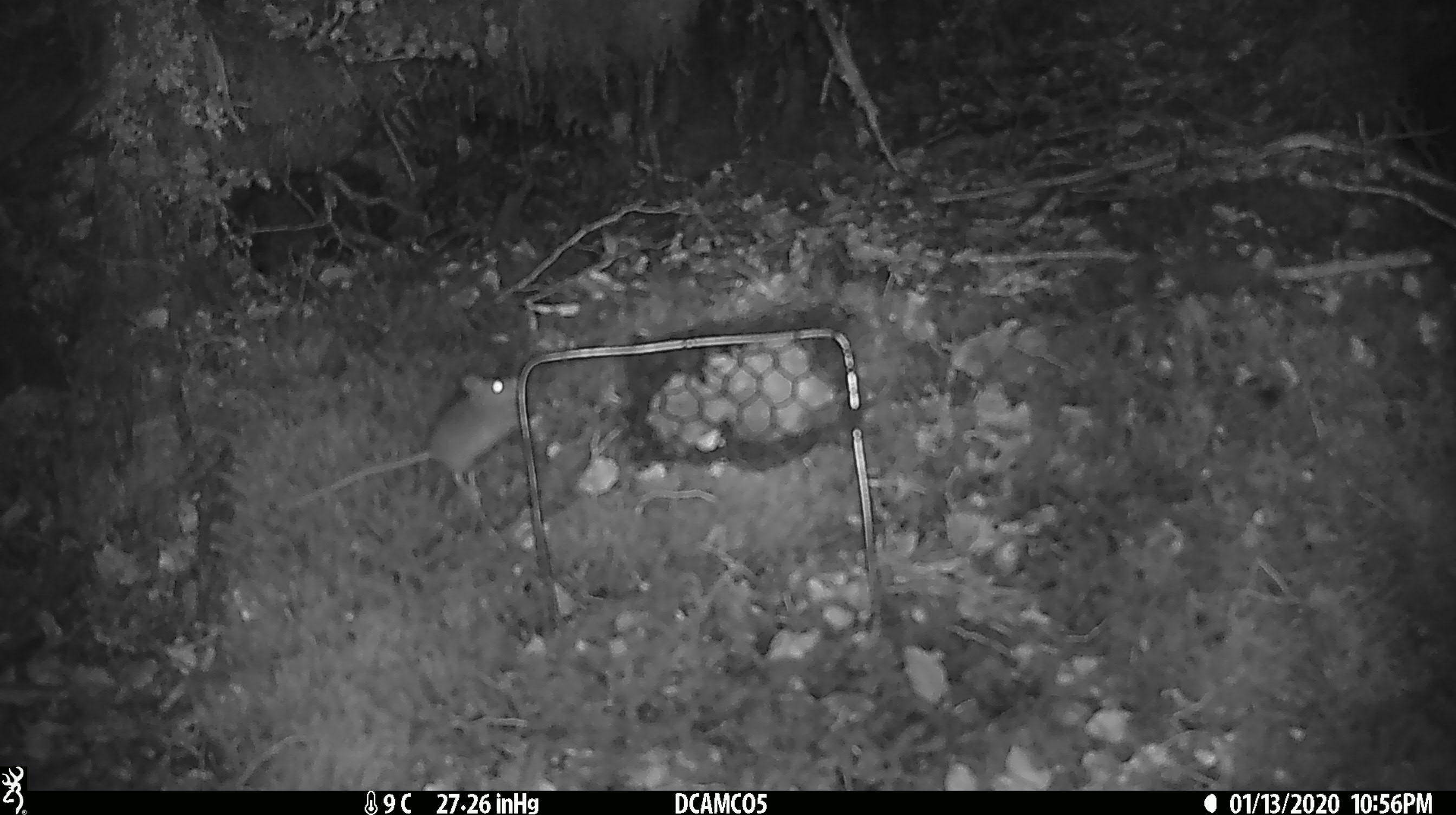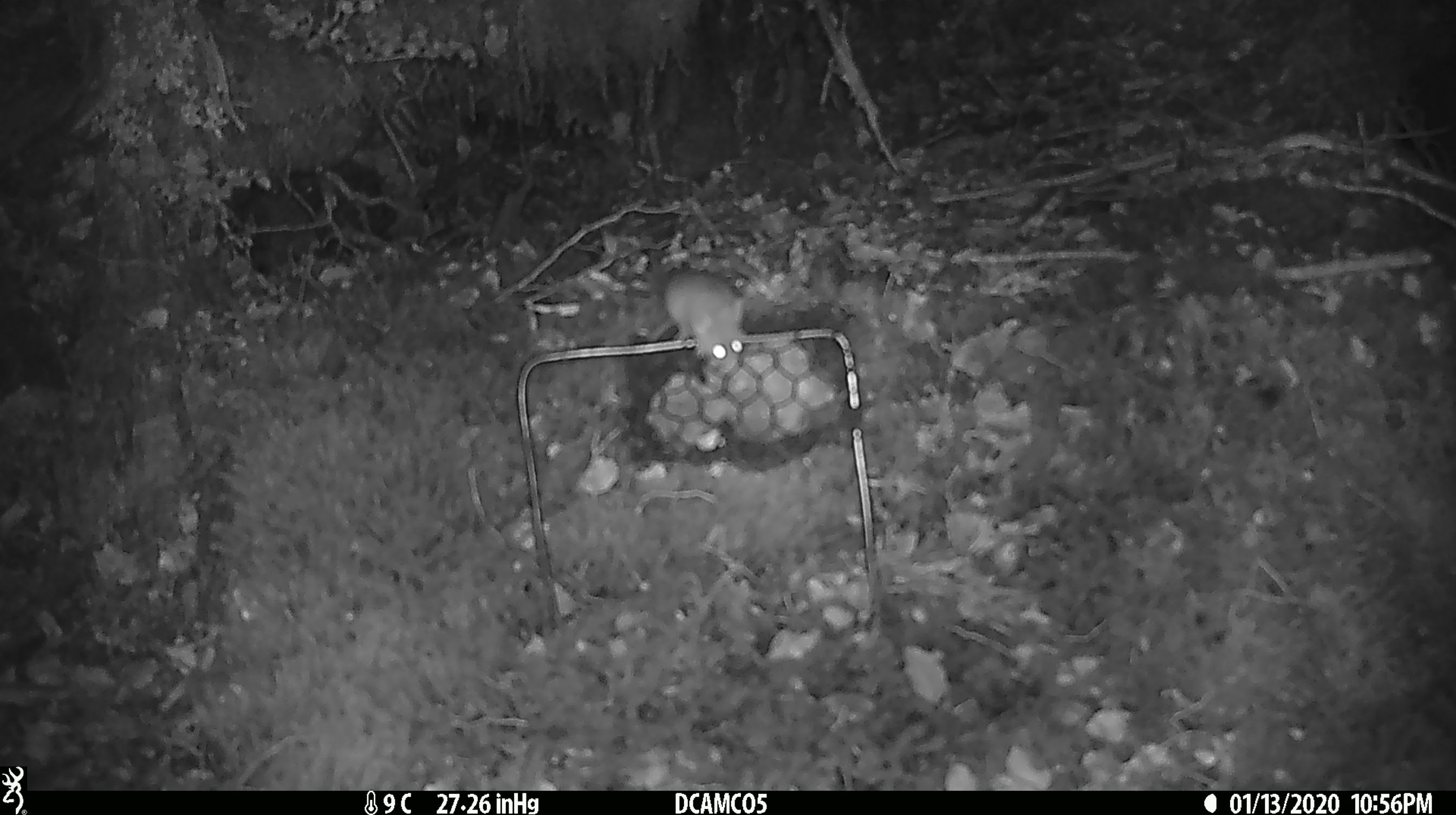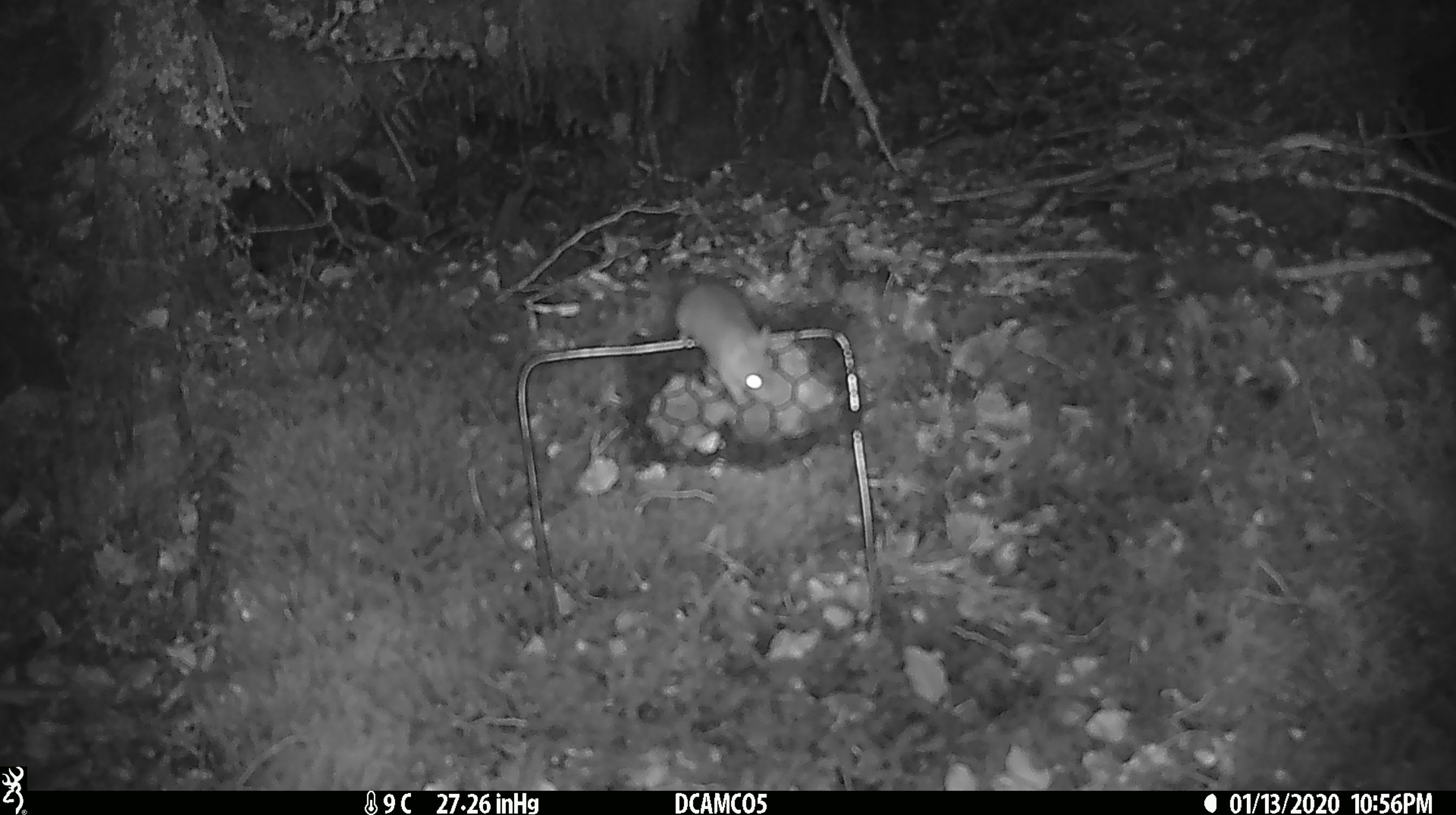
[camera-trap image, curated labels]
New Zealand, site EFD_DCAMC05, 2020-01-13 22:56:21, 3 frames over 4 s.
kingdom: Animalia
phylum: Chordata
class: Mammalia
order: Rodentia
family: Muridae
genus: Mus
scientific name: Mus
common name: mouse